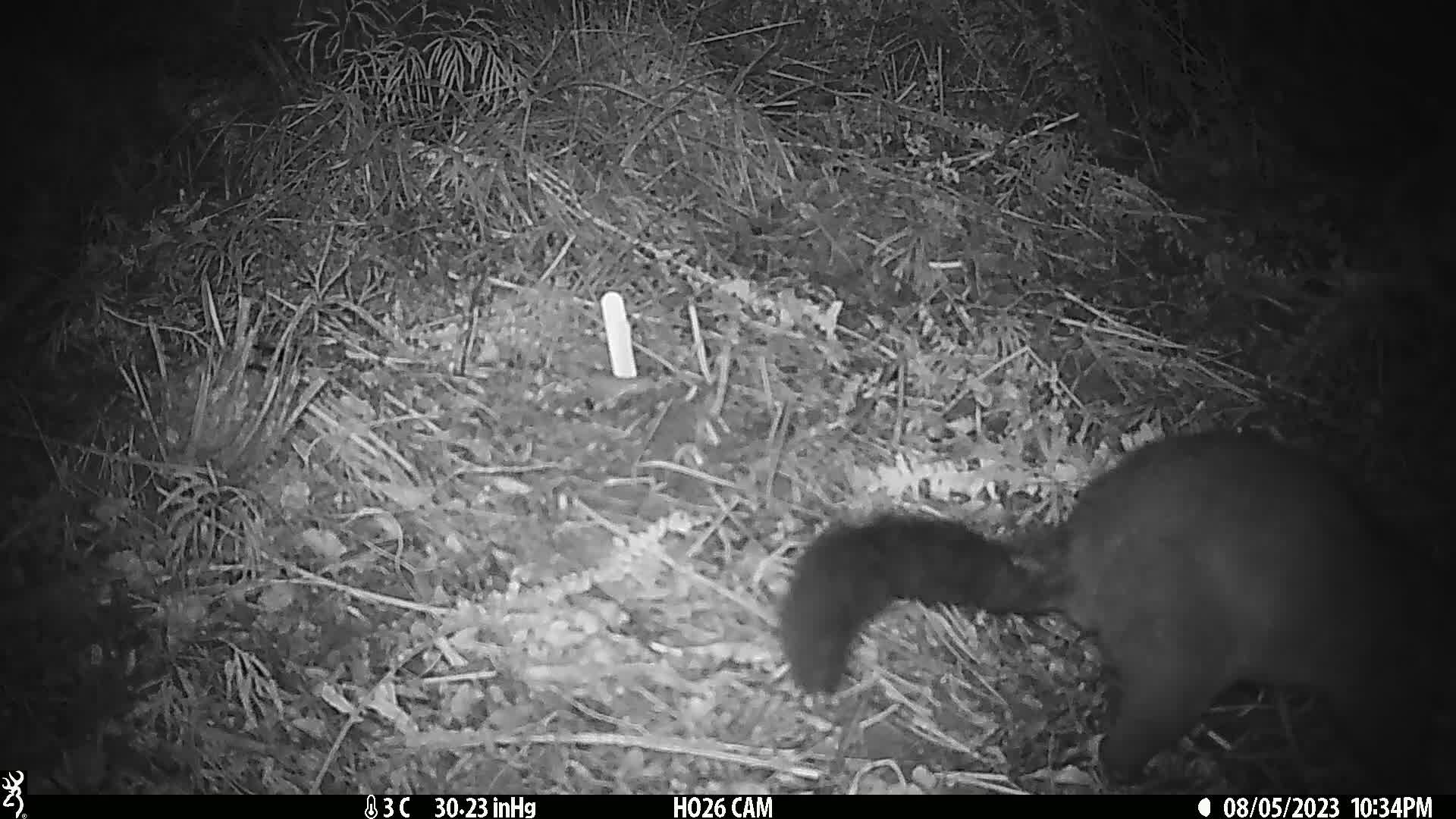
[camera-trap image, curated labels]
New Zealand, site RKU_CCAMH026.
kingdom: Animalia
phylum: Chordata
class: Mammalia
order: Diprotodontia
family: Phalangeridae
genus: Trichosurus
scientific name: Trichosurus vulpecula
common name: common brushtail possum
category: possum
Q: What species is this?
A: Possum (common brushtail possum) (Trichosurus vulpecula).